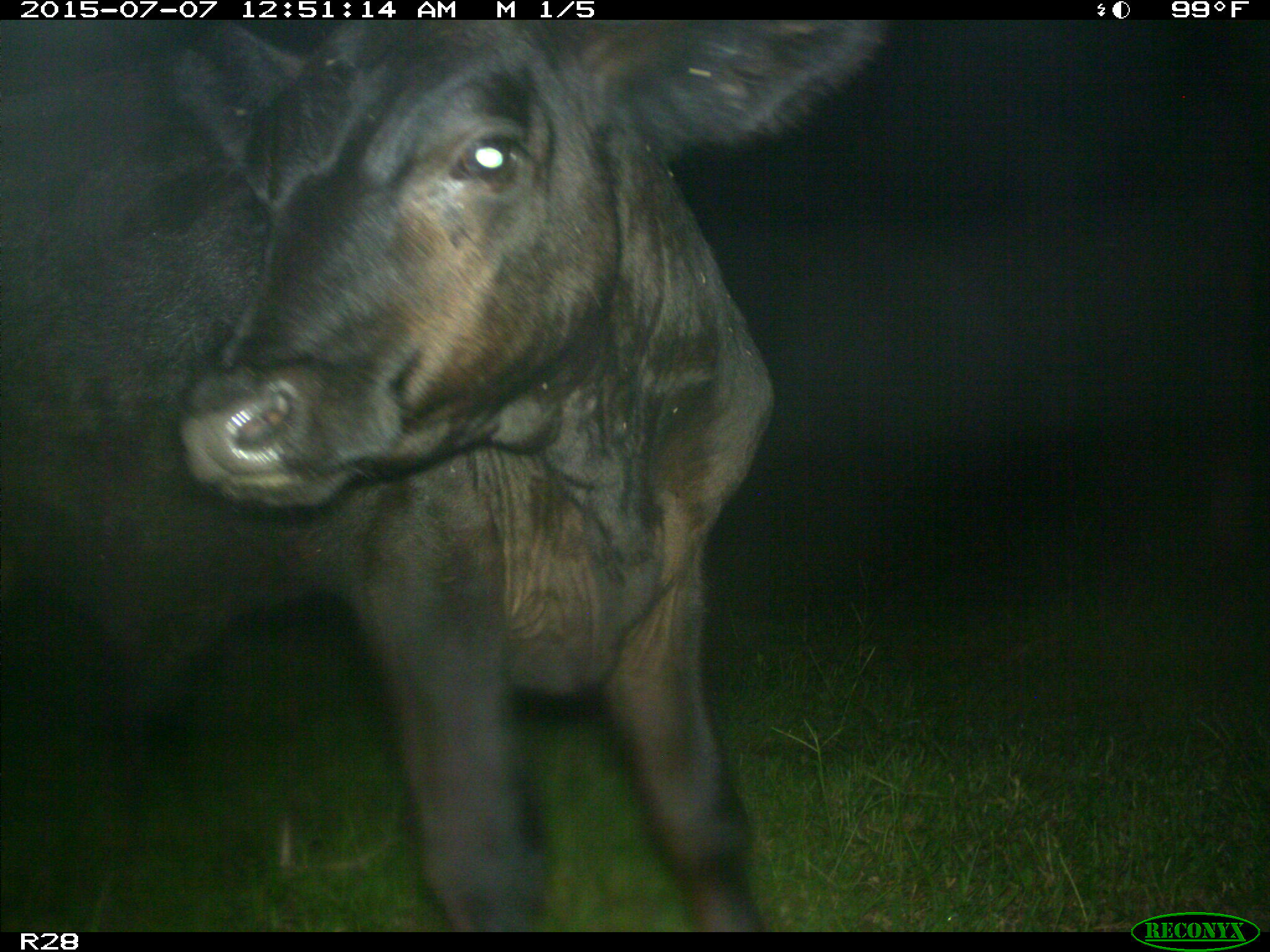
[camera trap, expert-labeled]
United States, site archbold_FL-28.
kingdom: Animalia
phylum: Chordata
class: Mammalia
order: Artiodactyla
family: Bovidae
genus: Bos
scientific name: Bos taurus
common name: domestic cow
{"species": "Bos taurus (domestic cow)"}